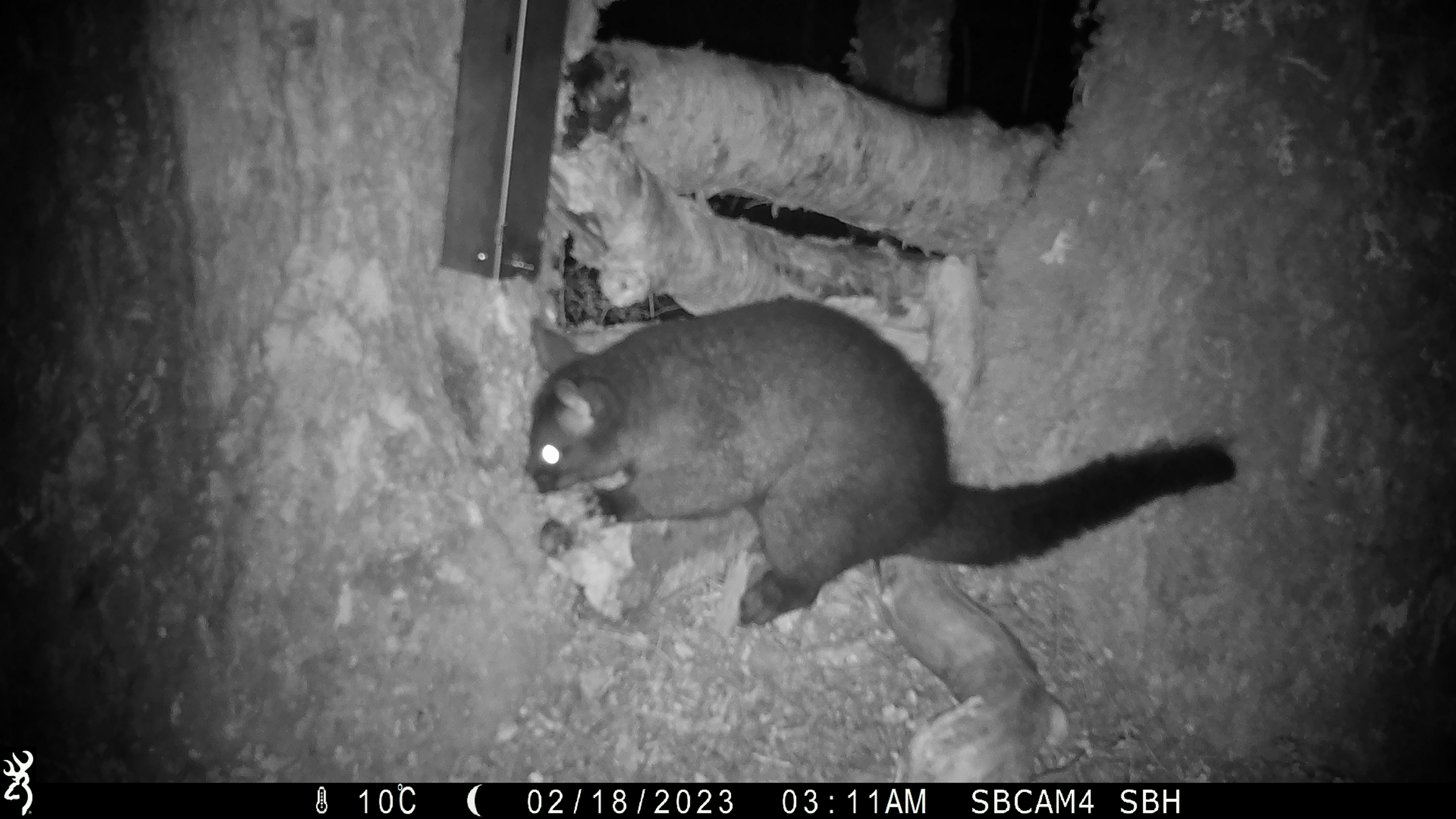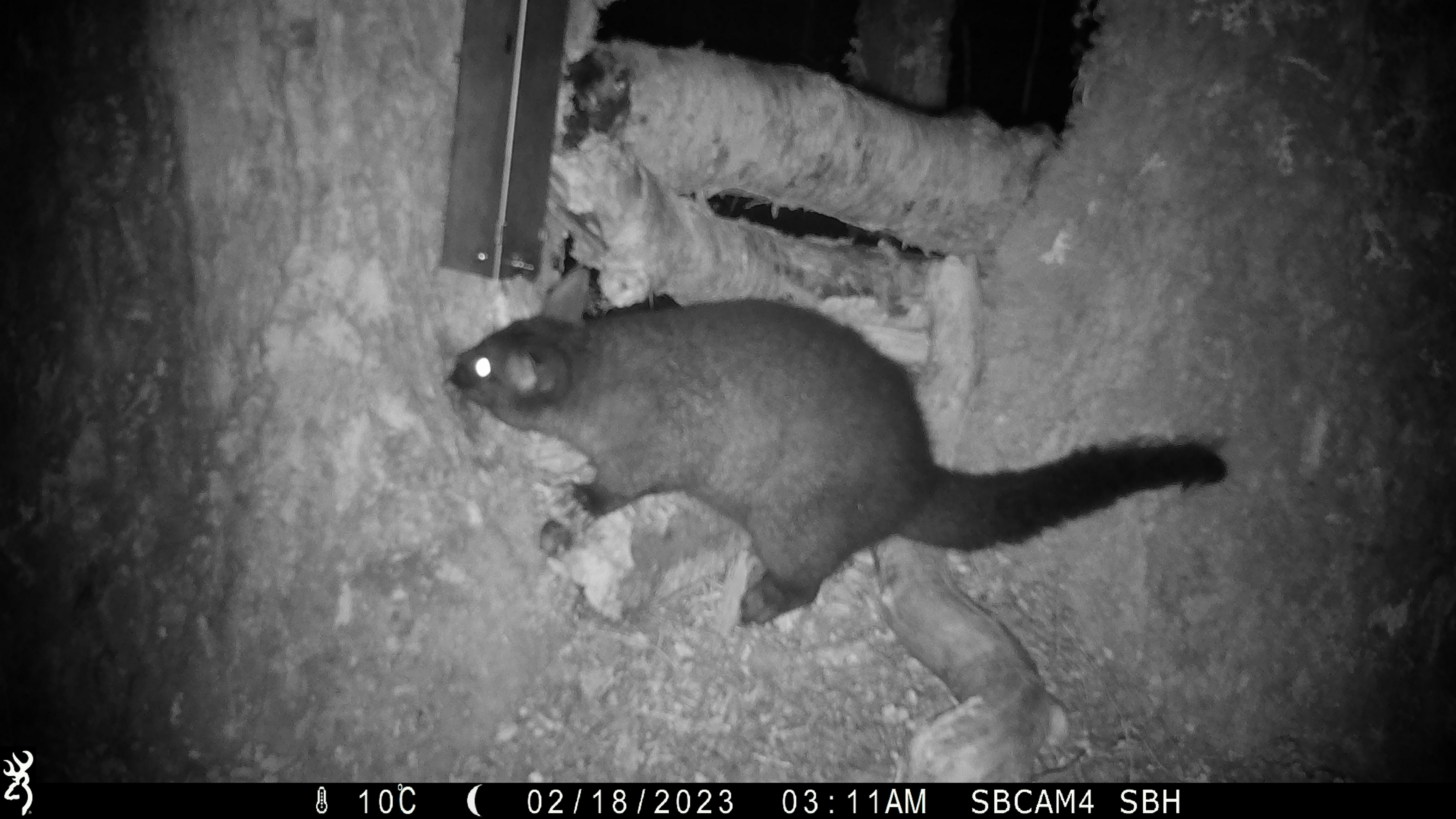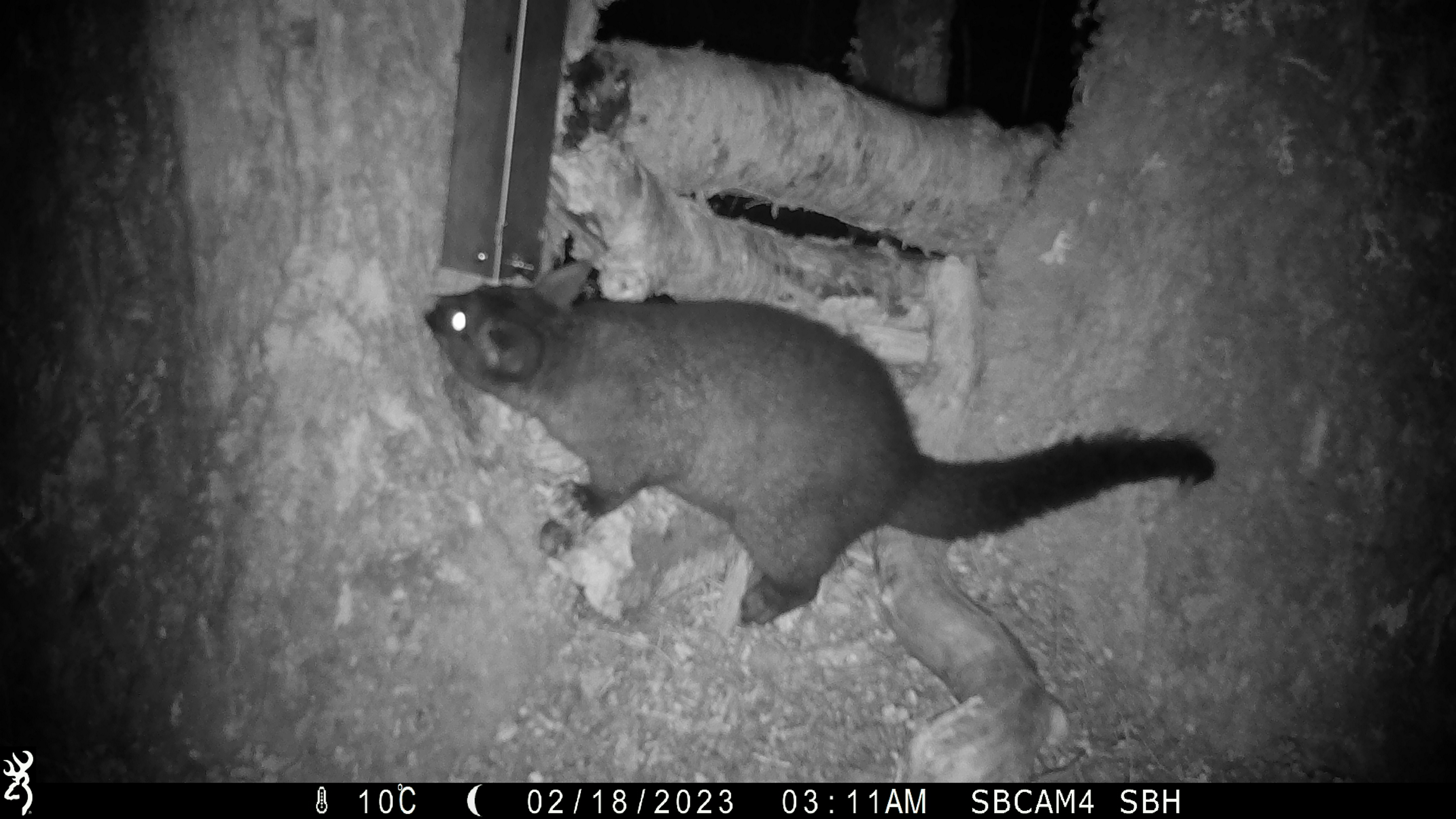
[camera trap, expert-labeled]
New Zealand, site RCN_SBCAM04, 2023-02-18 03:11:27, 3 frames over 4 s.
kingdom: Animalia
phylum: Chordata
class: Mammalia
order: Diprotodontia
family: Phalangeridae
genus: Trichosurus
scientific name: Trichosurus vulpecula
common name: common brushtail possum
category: possum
Possum (common brushtail possum) (Trichosurus vulpecula).